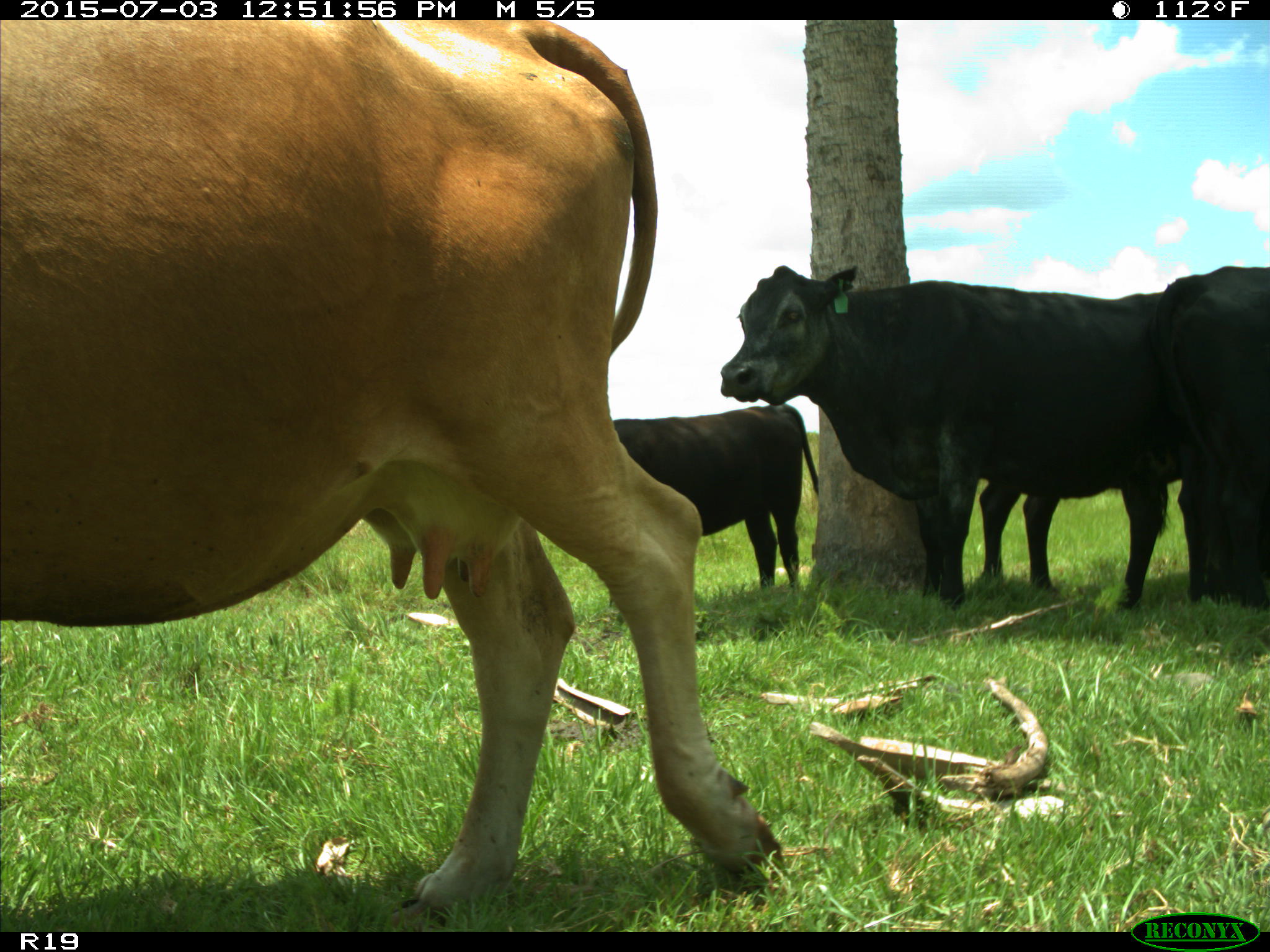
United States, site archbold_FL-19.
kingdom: Animalia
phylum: Chordata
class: Mammalia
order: Artiodactyla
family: Bovidae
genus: Bos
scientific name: Bos taurus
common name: domestic cow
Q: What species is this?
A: Bos taurus (domestic cow).